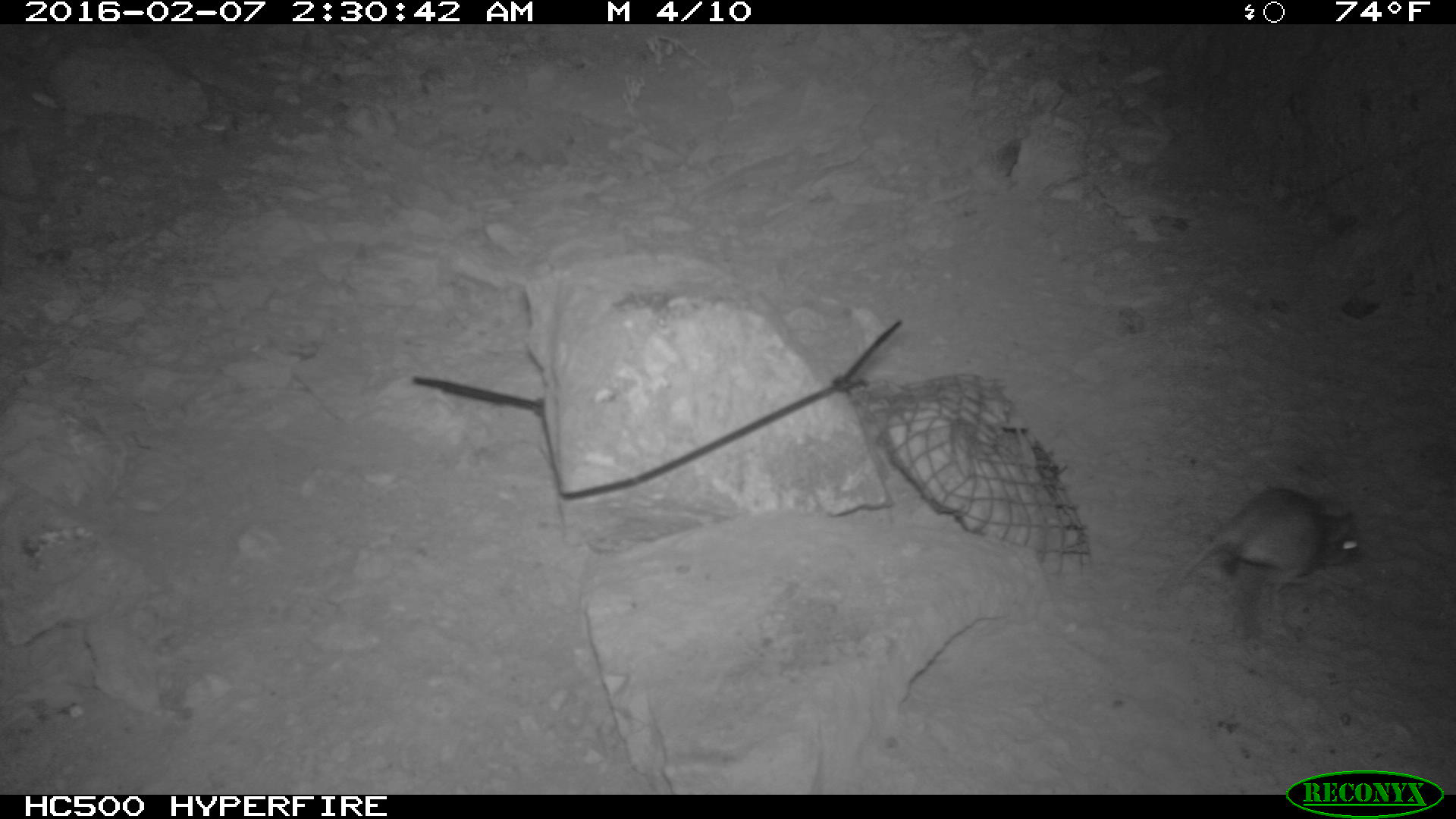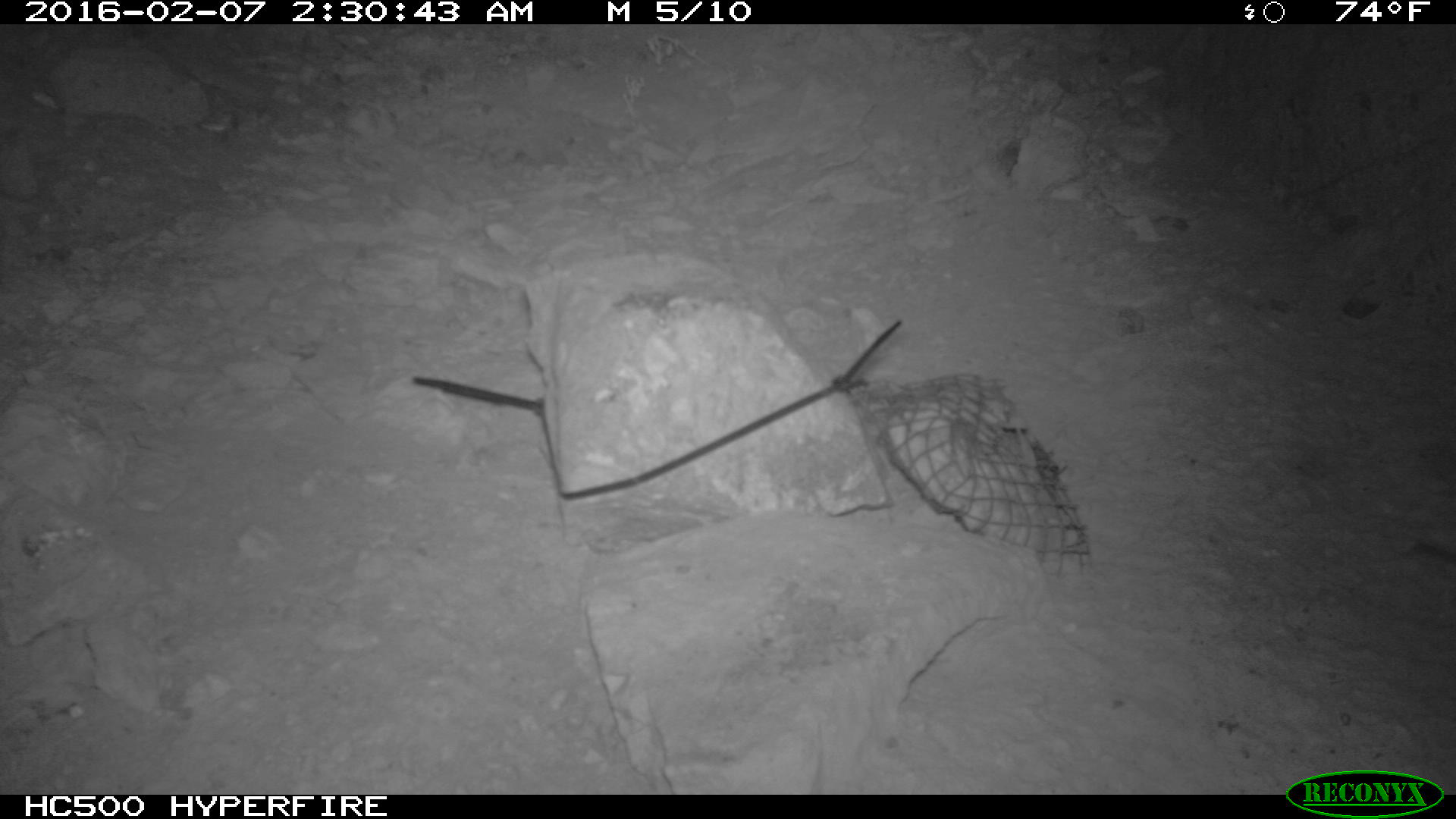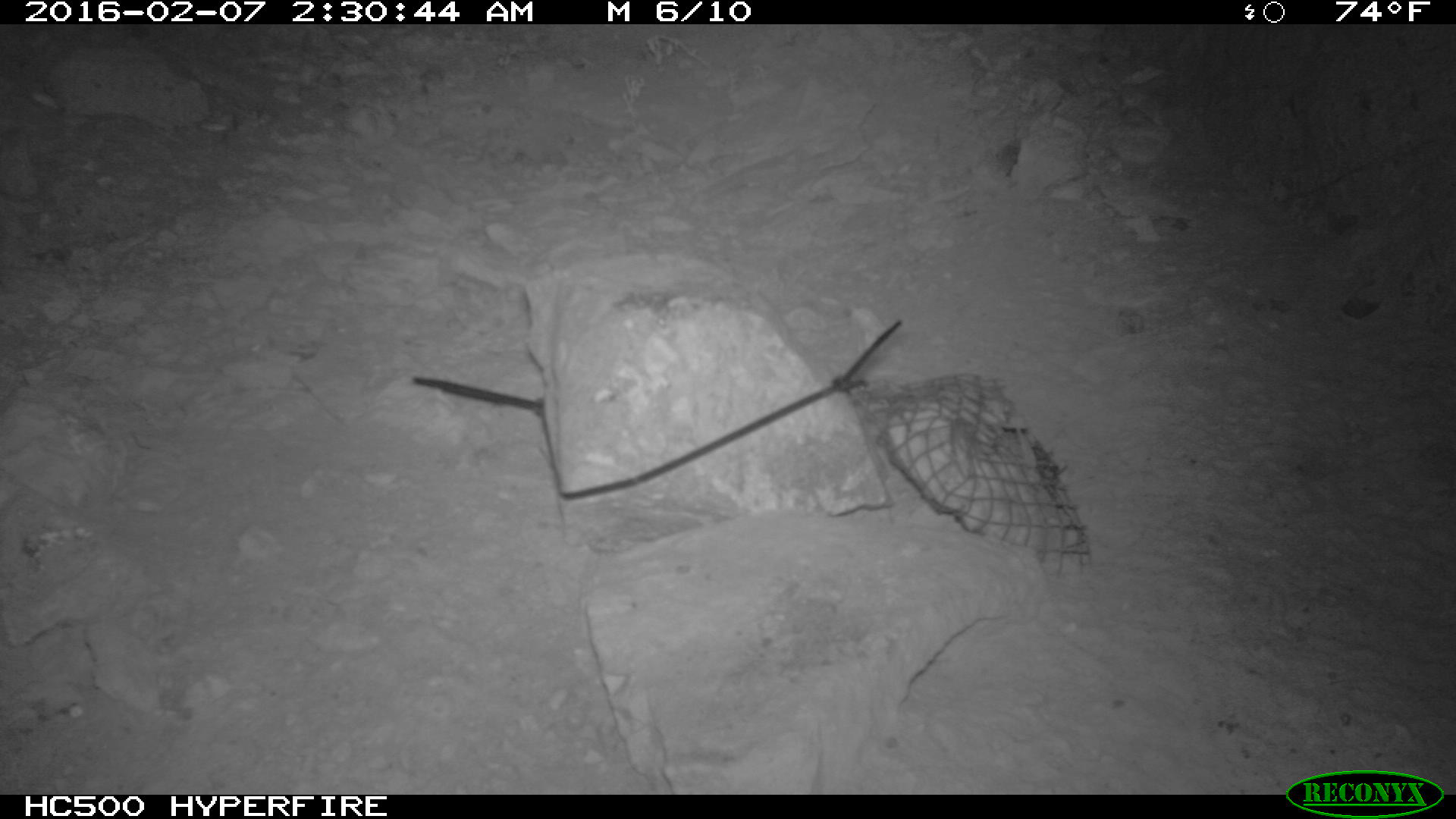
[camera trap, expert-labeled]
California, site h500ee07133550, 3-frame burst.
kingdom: Animalia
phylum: Chordata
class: Mammalia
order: Rodentia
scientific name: Rodentia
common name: rodent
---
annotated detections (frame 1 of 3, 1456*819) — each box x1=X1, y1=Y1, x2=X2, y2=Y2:
rodent: x1=1167, y1=488, x2=1361, y2=613